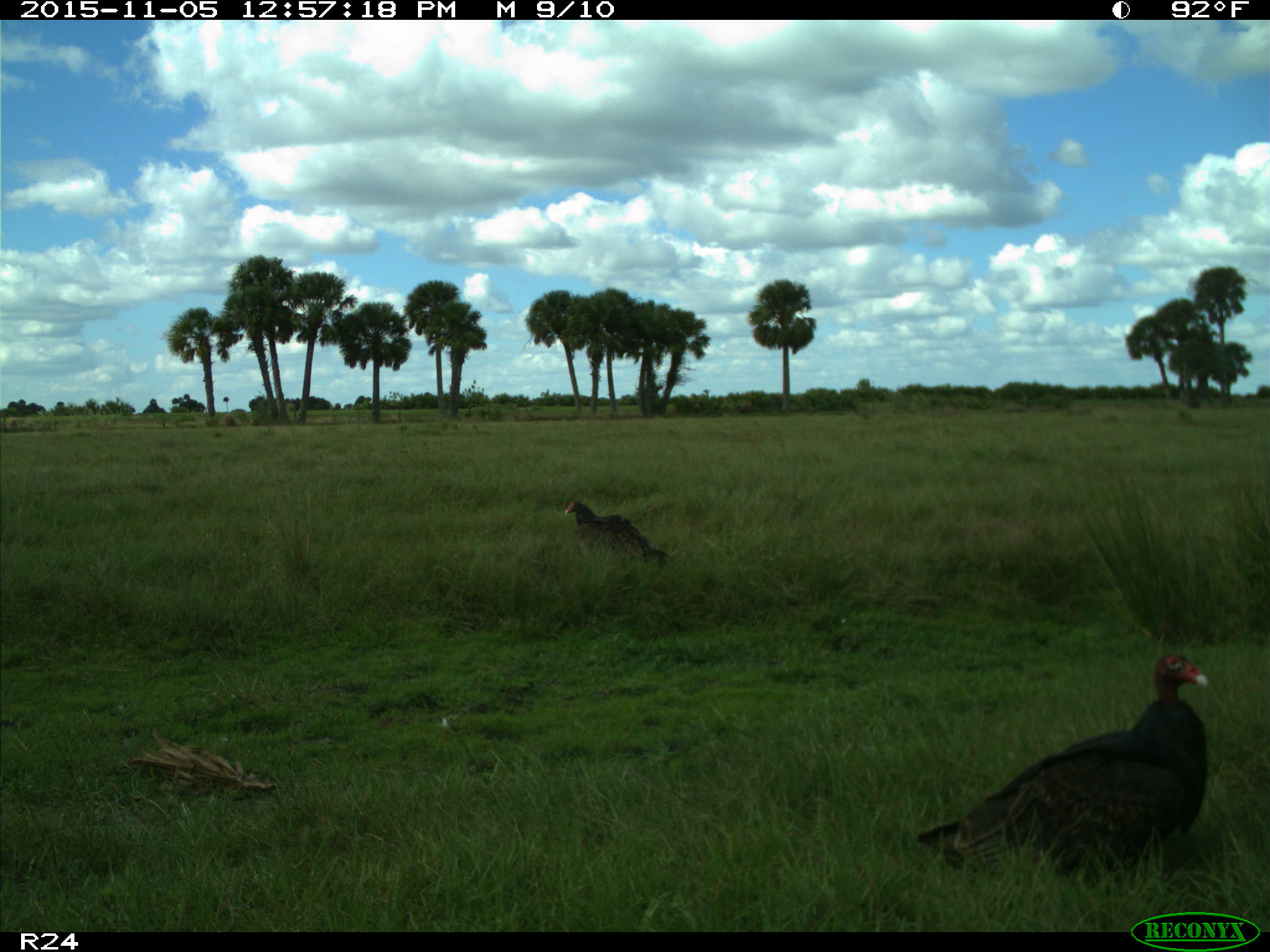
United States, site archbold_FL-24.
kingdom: Animalia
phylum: Chordata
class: Aves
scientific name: Aves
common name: birds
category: unidentified bird